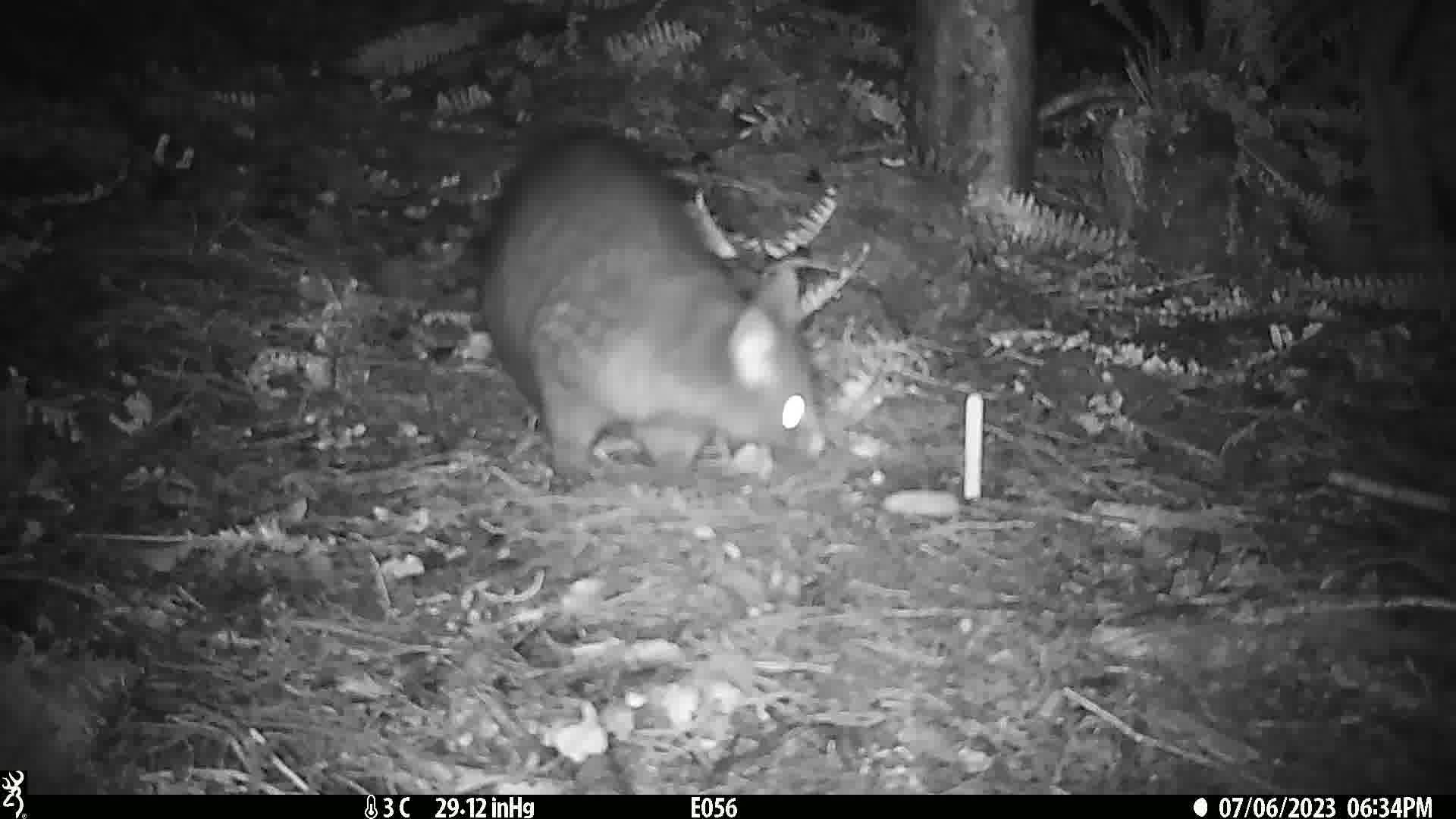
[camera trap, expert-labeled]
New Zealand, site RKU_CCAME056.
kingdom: Animalia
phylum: Chordata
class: Mammalia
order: Diprotodontia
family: Phalangeridae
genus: Trichosurus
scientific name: Trichosurus vulpecula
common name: common brushtail possum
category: possum